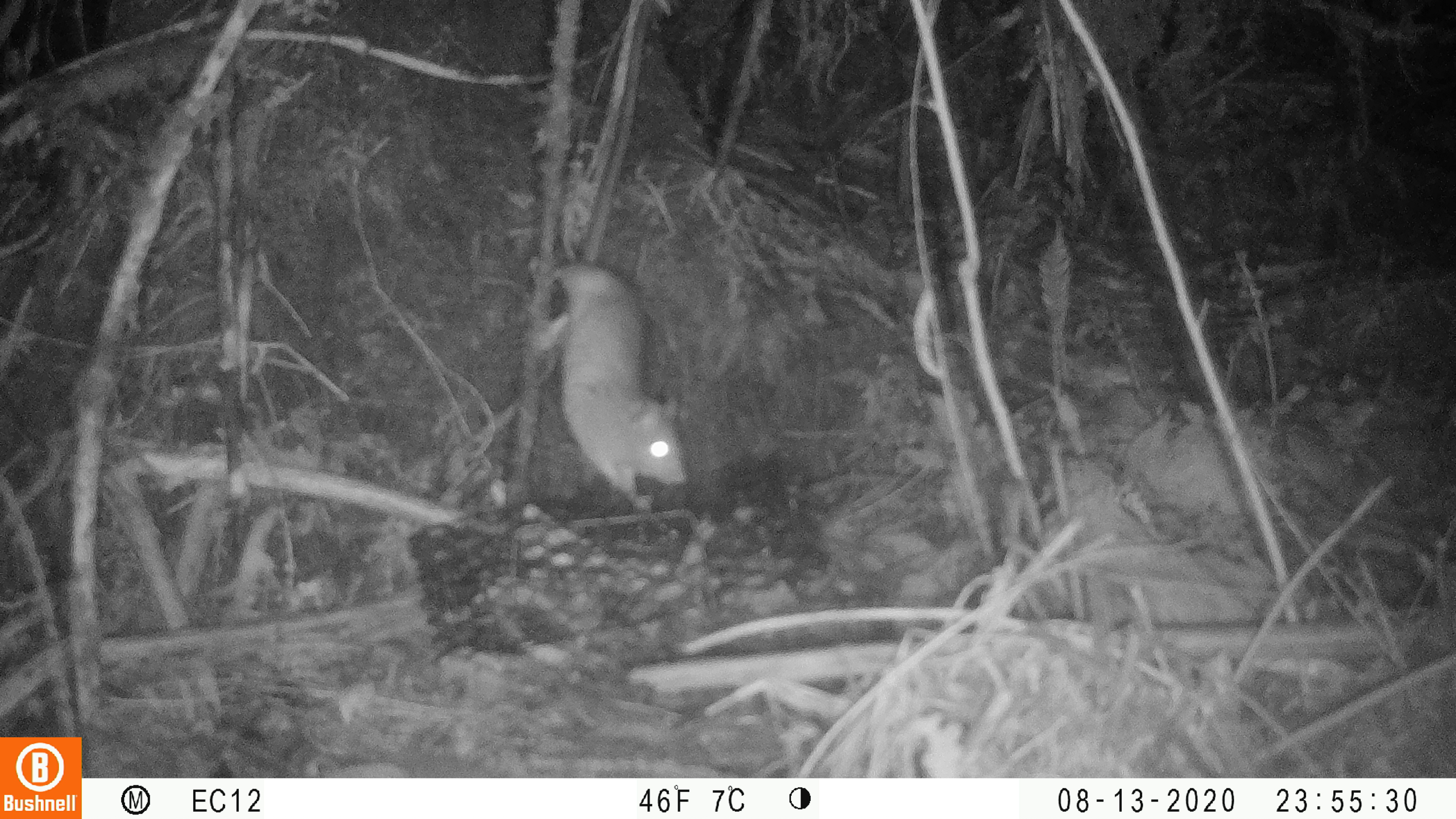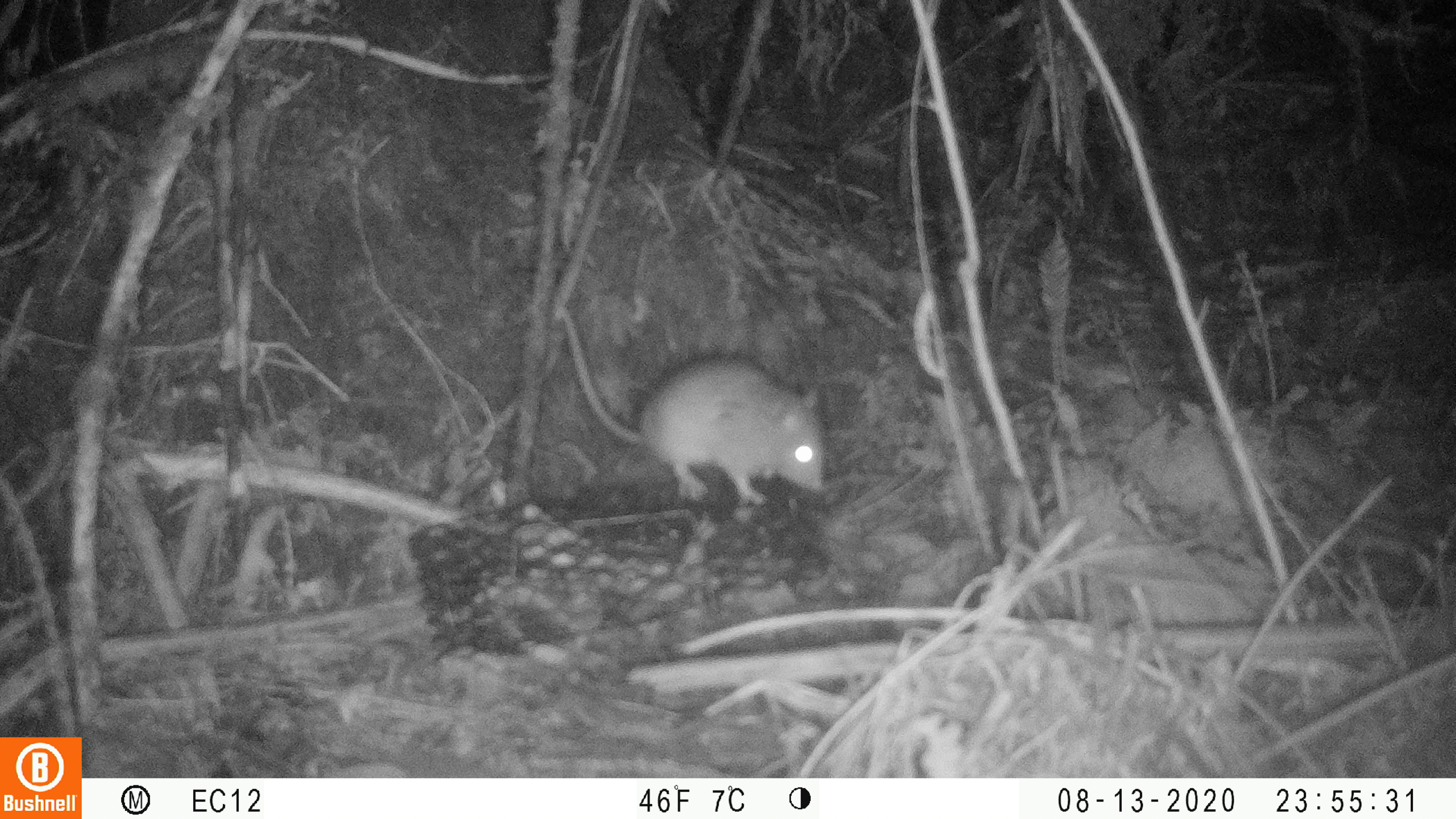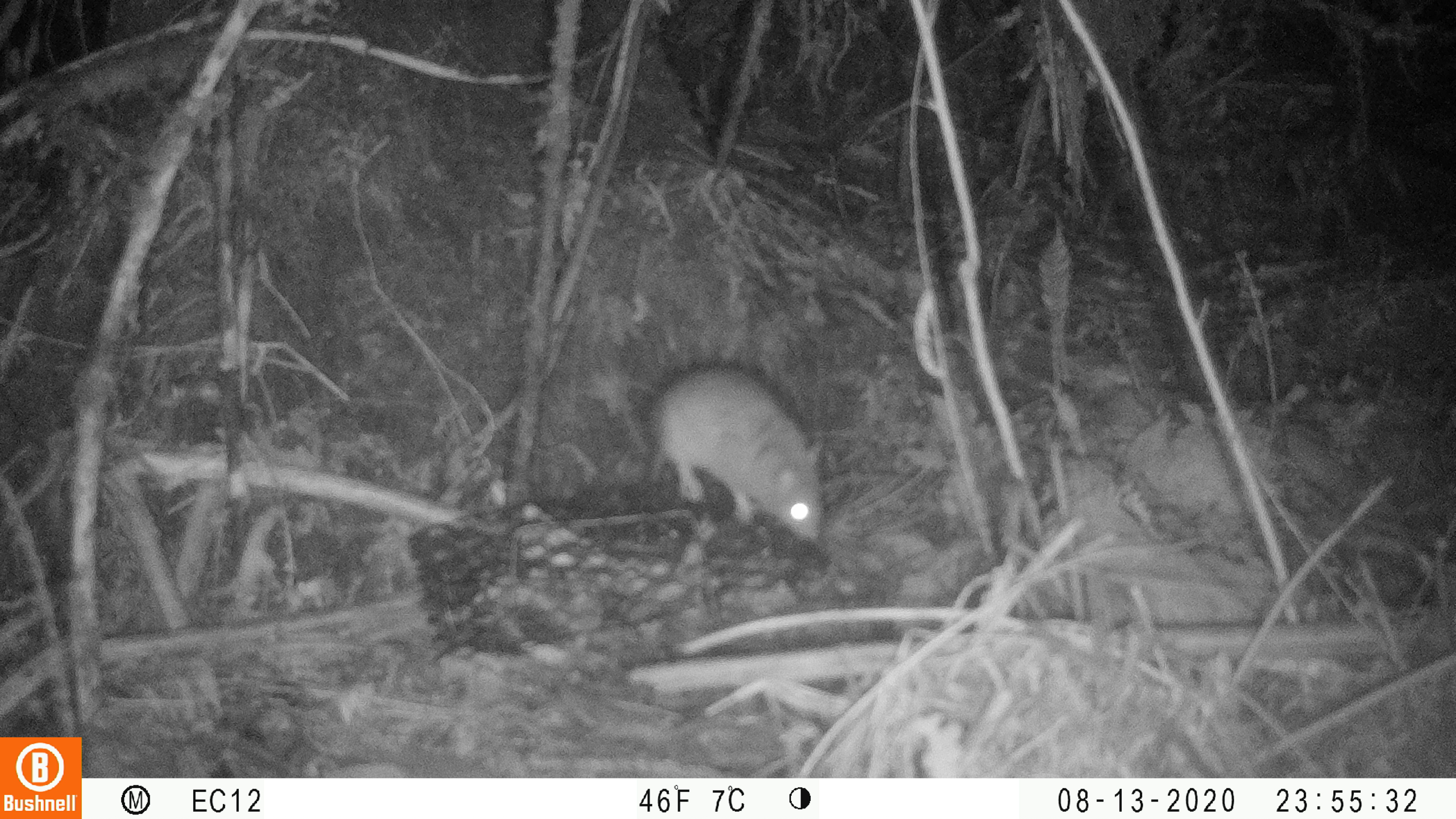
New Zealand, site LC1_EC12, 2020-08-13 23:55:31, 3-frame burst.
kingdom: Animalia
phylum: Chordata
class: Mammalia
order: Rodentia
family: Muridae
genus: Rattus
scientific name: Rattus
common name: rat